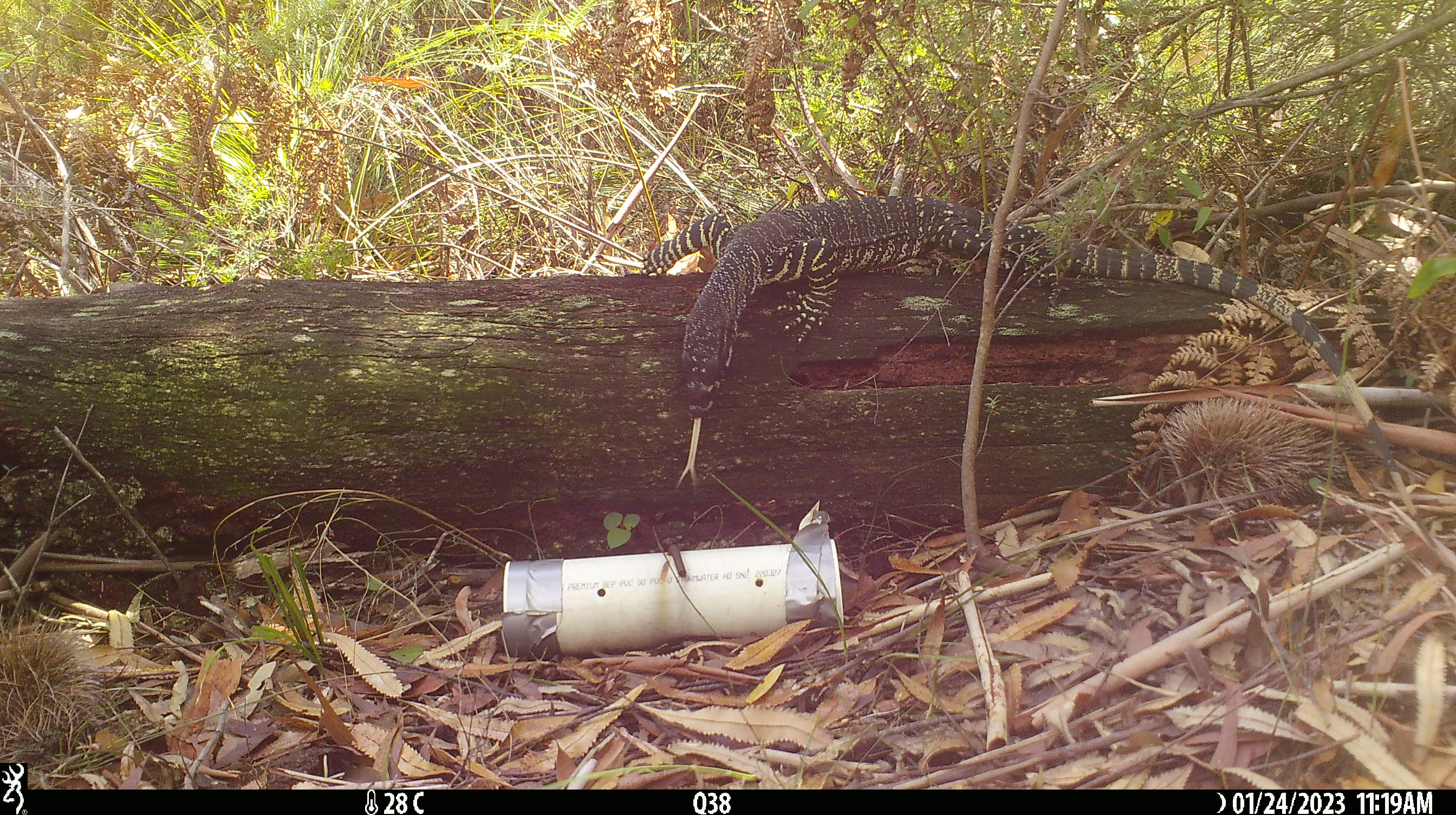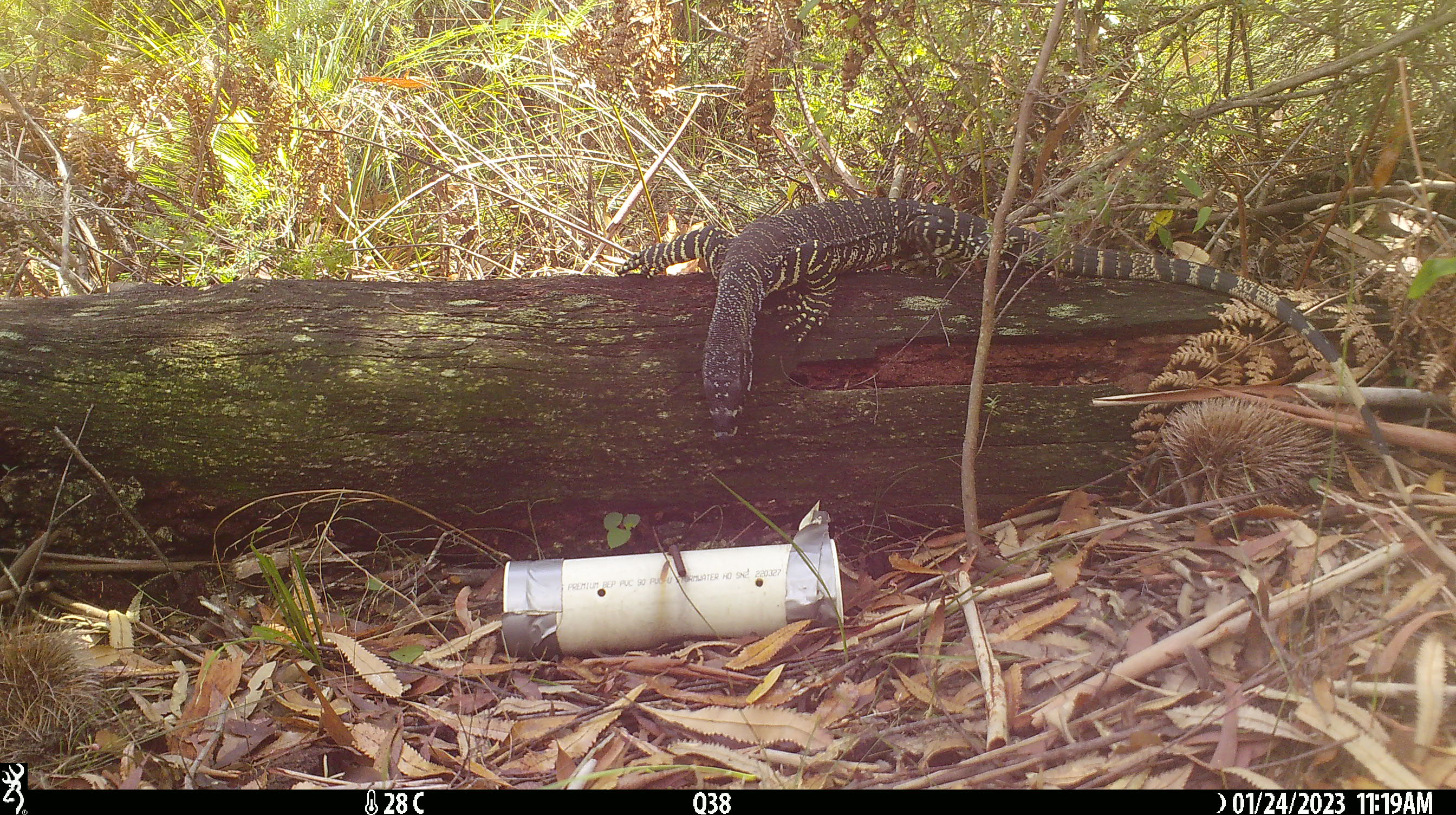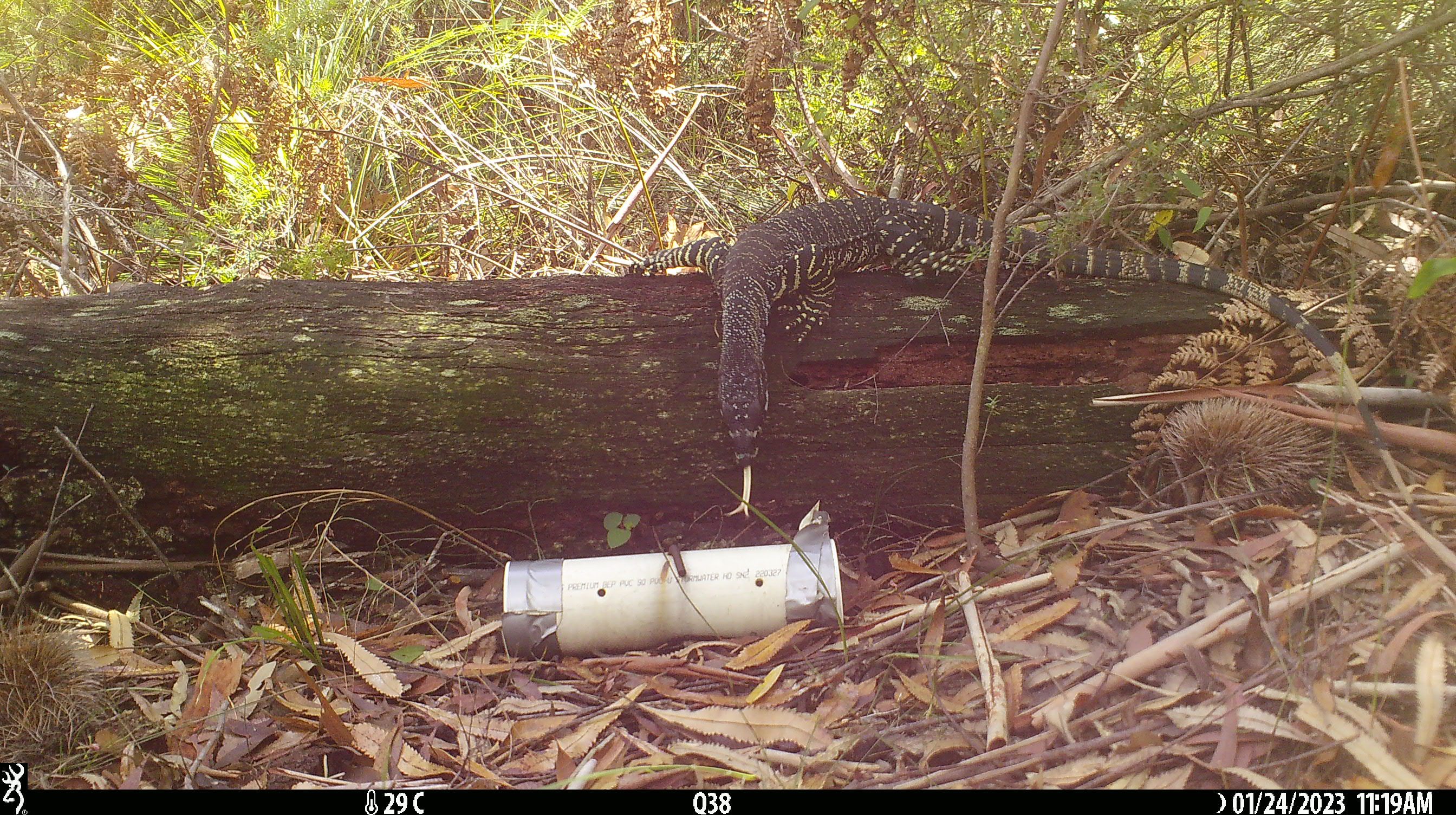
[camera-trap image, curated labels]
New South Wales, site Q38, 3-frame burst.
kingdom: Animalia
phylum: Chordata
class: Reptilia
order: Squamata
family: Varanidae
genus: Varanus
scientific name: Varanus varius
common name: lace monitor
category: goanna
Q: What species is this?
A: Goanna (lace monitor) (Varanus varius).